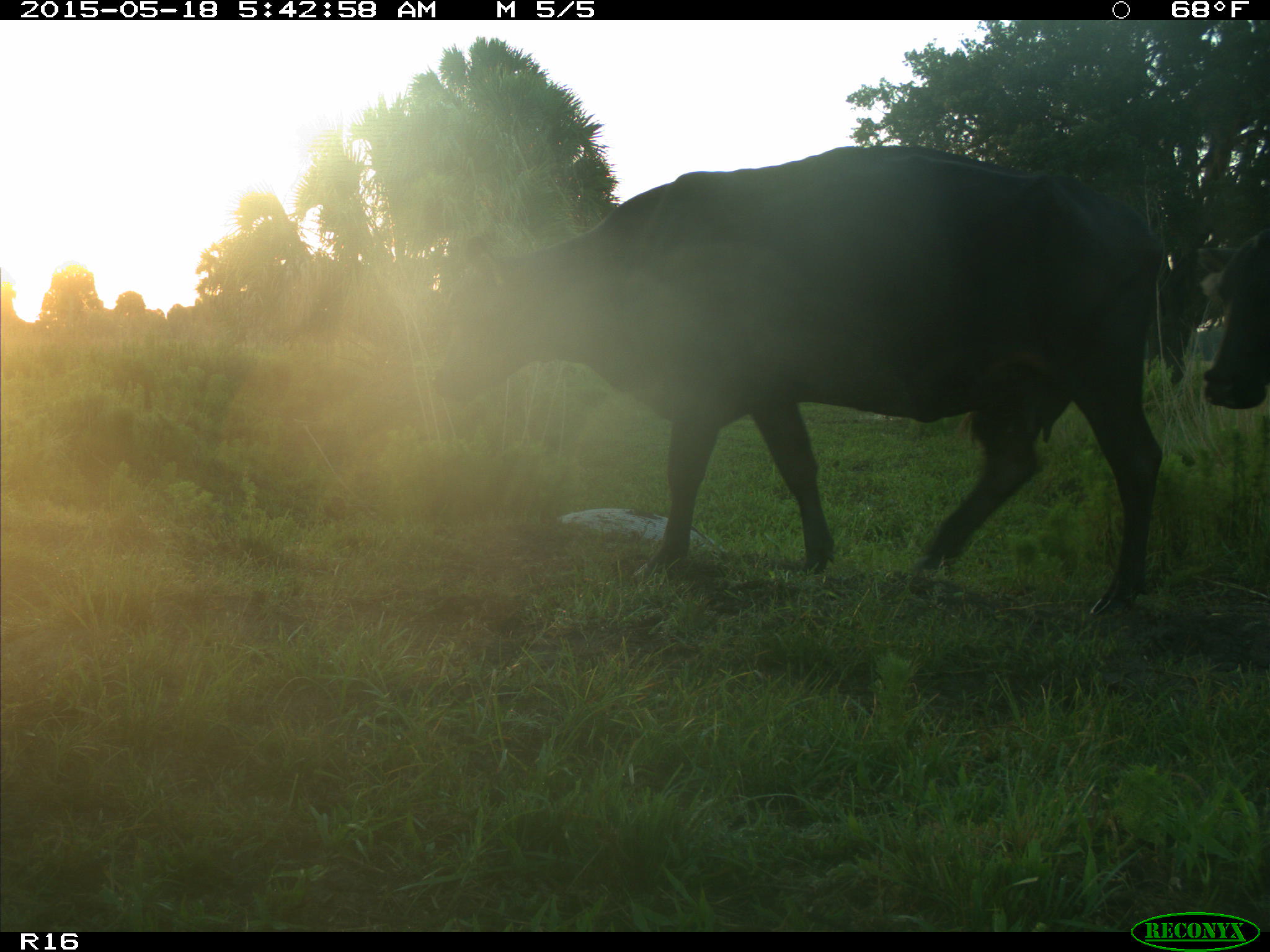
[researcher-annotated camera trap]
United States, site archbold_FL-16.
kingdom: Animalia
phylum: Chordata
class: Mammalia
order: Artiodactyla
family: Bovidae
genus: Bos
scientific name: Bos taurus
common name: domestic cow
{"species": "Bos taurus (domestic cow)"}